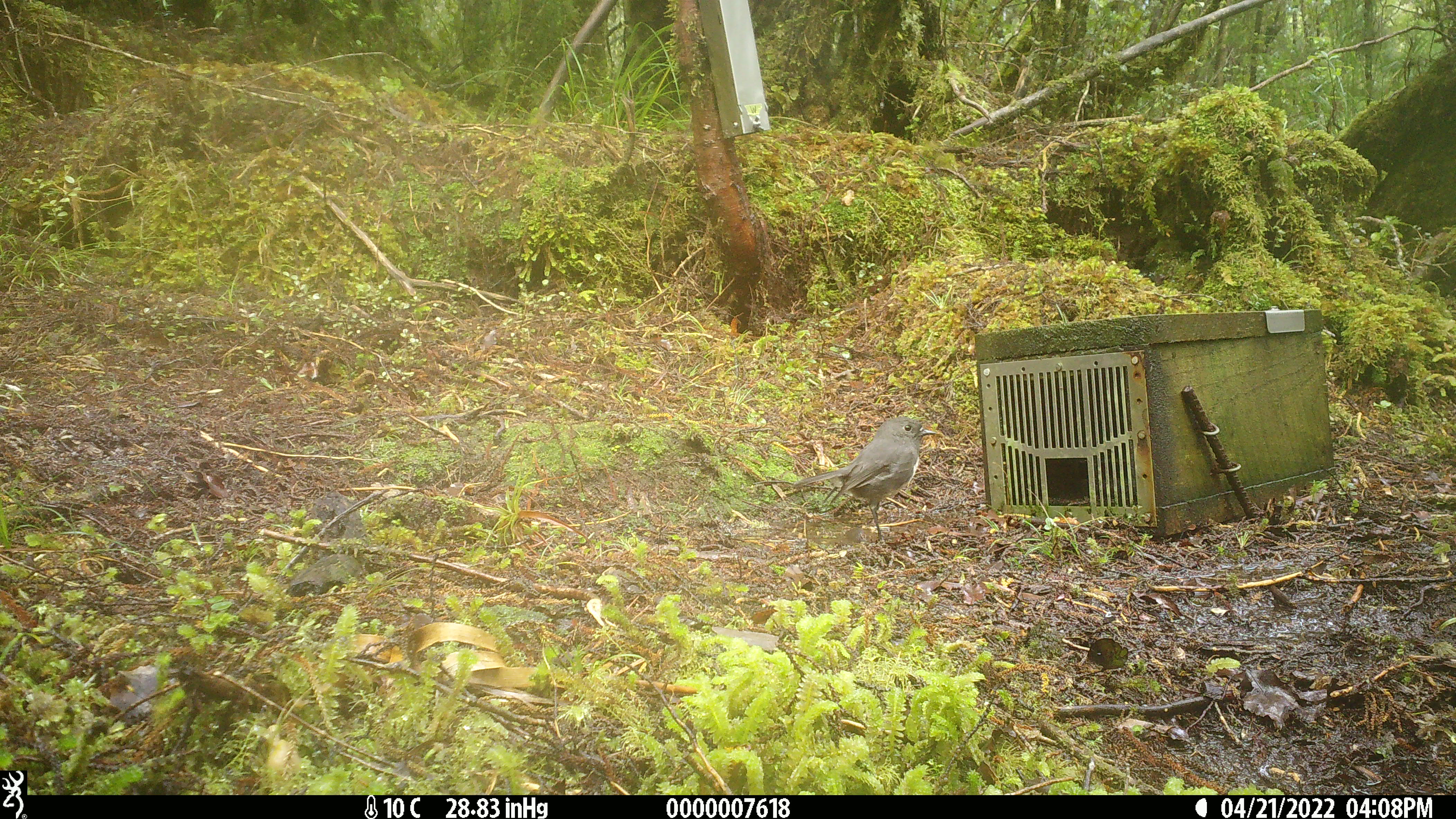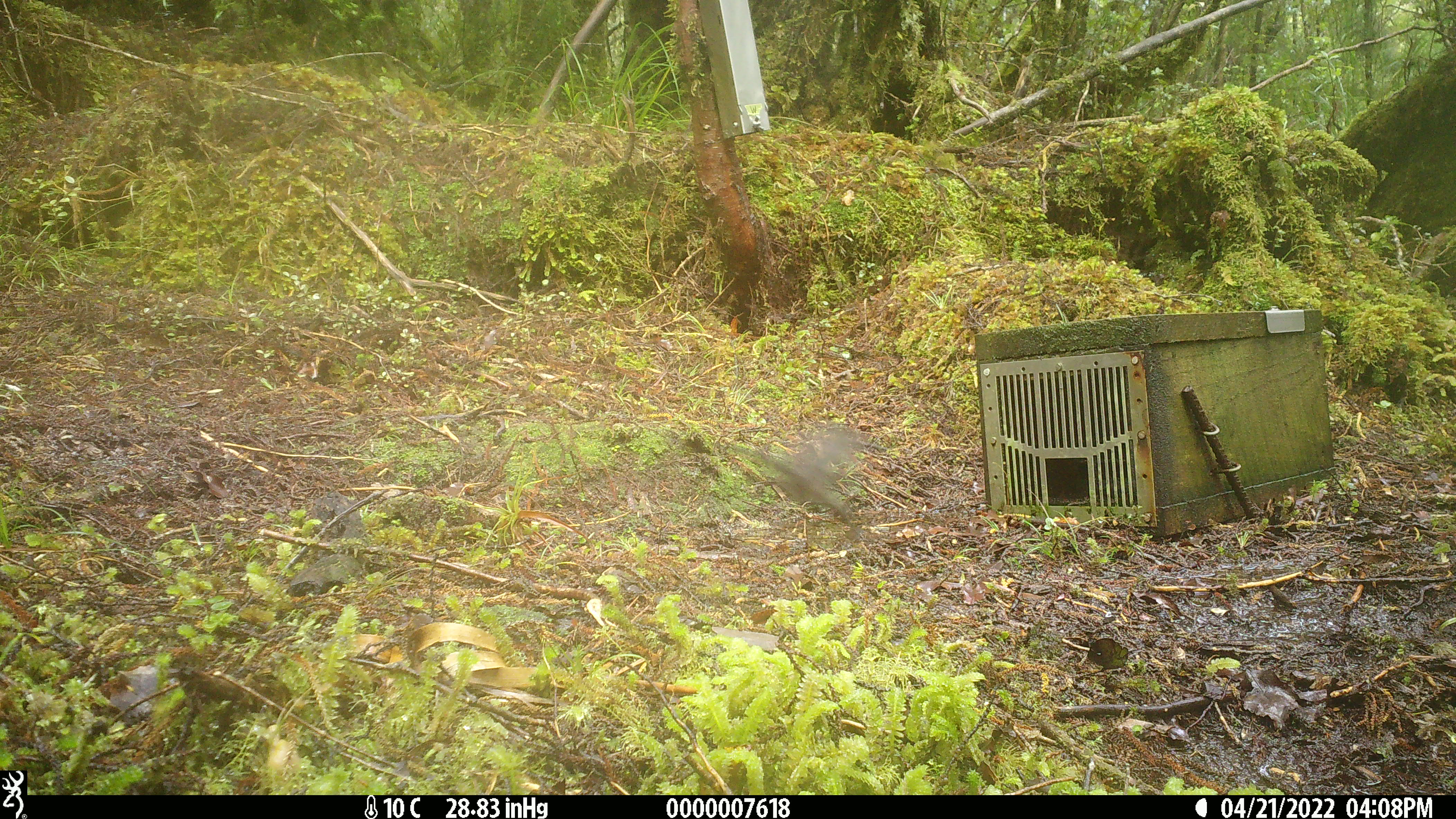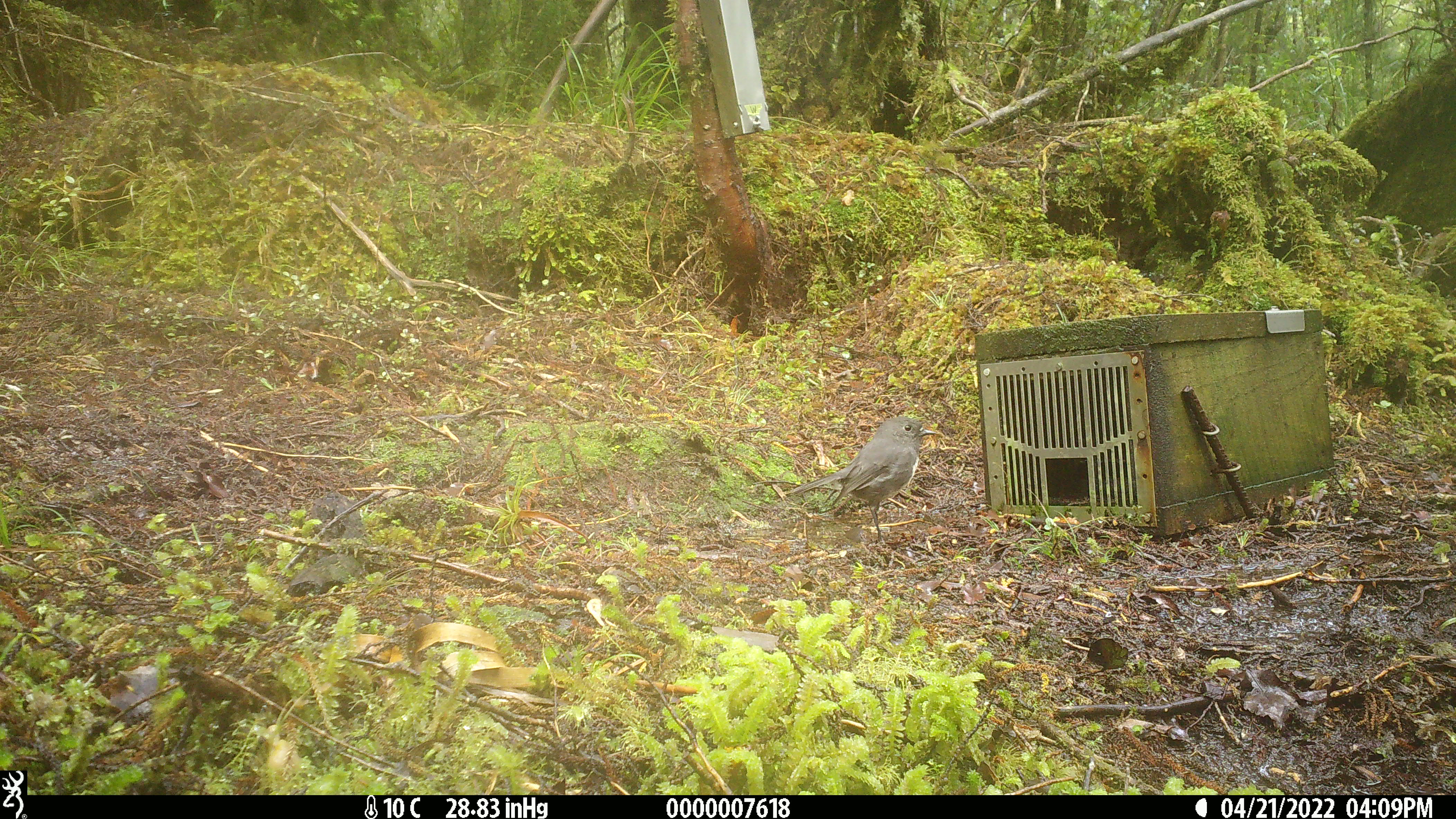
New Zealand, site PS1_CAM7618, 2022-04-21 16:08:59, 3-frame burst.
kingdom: Animalia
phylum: Chordata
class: Aves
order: Passeriformes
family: Petroicidae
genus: Petroica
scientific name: Petroica australis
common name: new zealand robin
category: robin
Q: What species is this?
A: Robin (new zealand robin) (Petroica australis).